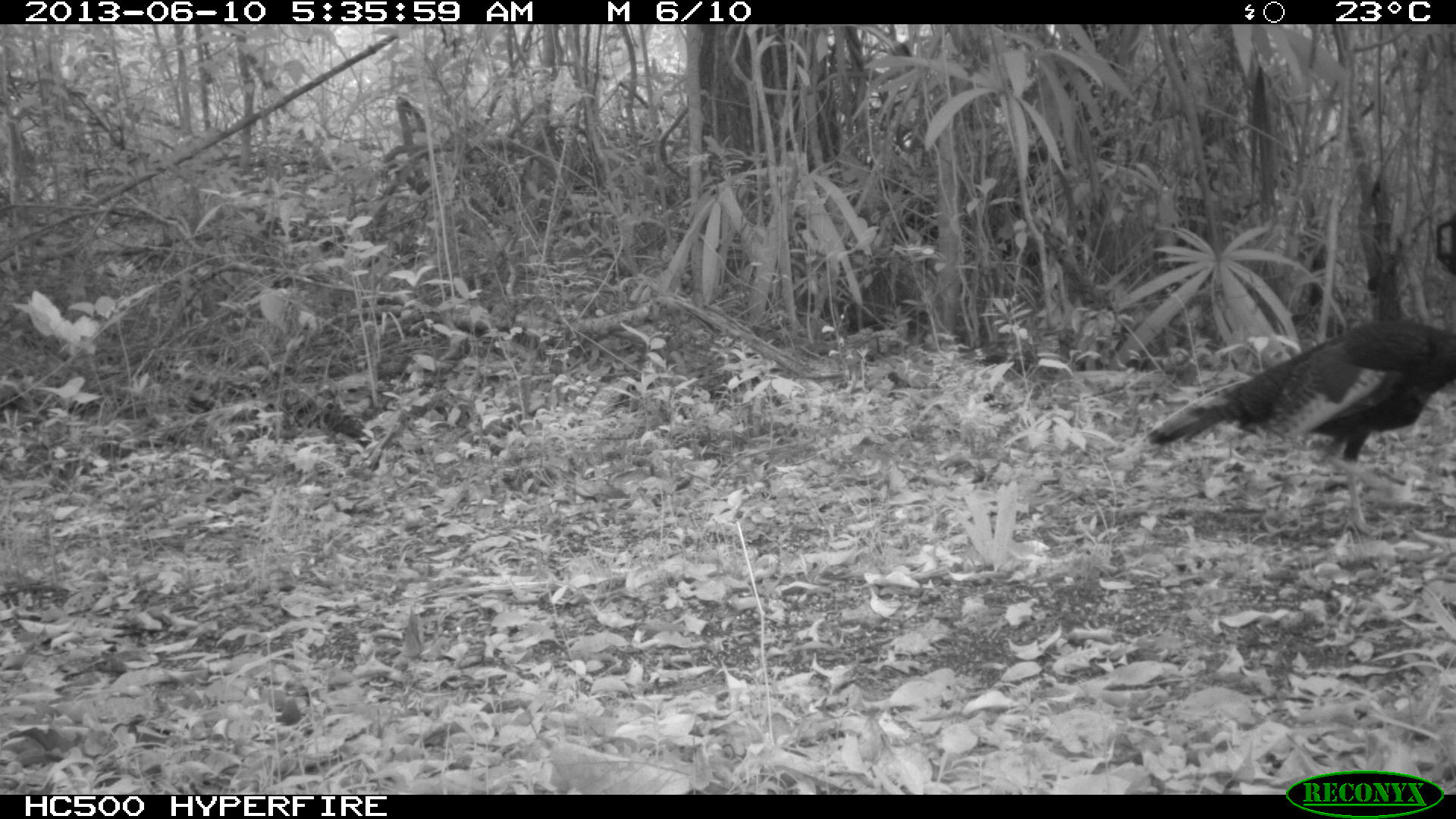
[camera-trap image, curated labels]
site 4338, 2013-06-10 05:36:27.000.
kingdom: Animalia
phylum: Chordata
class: Aves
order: Galliformes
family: Phasianidae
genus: Meleagris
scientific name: Meleagris ocellata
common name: ocellated turkey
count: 1